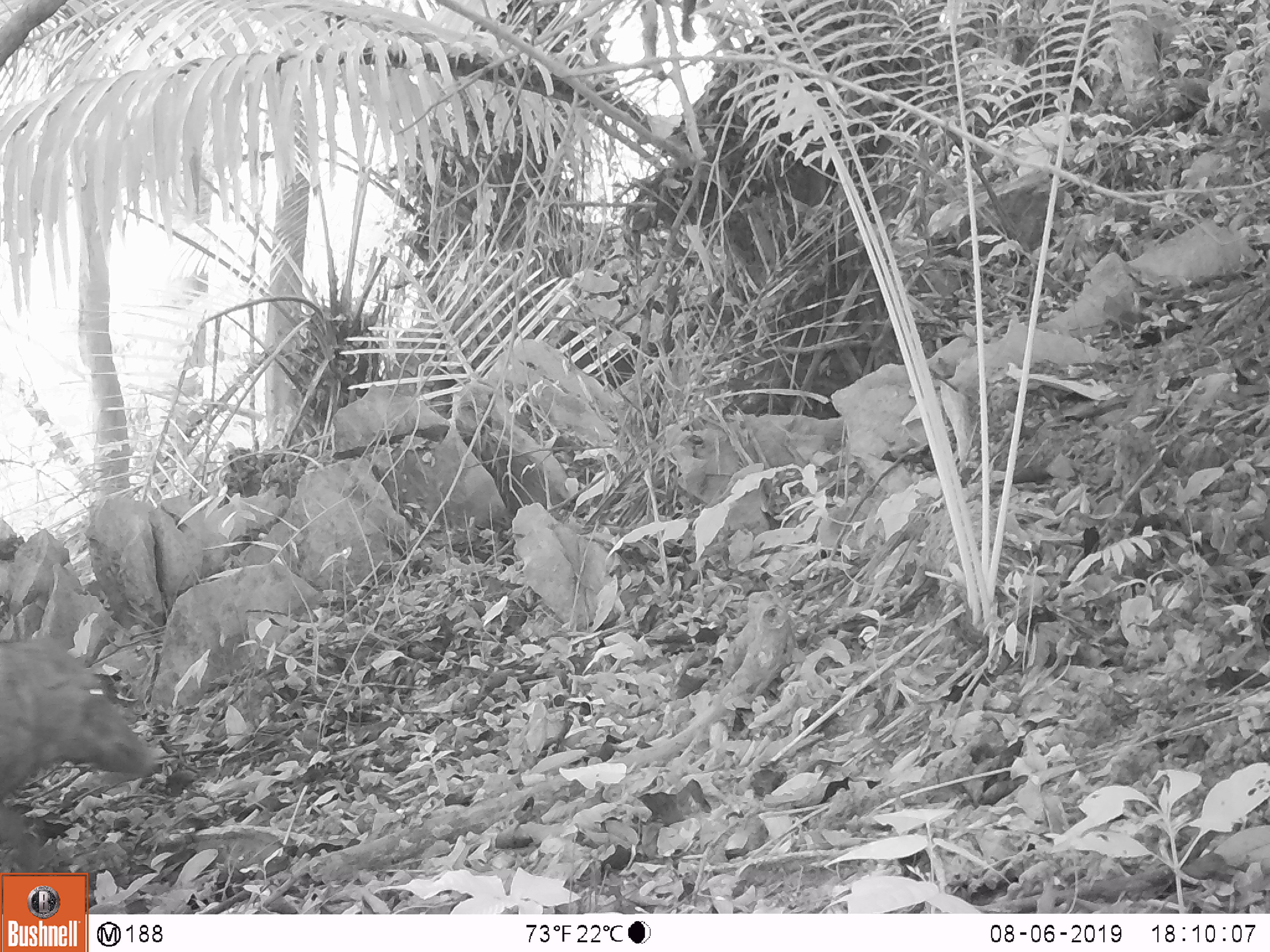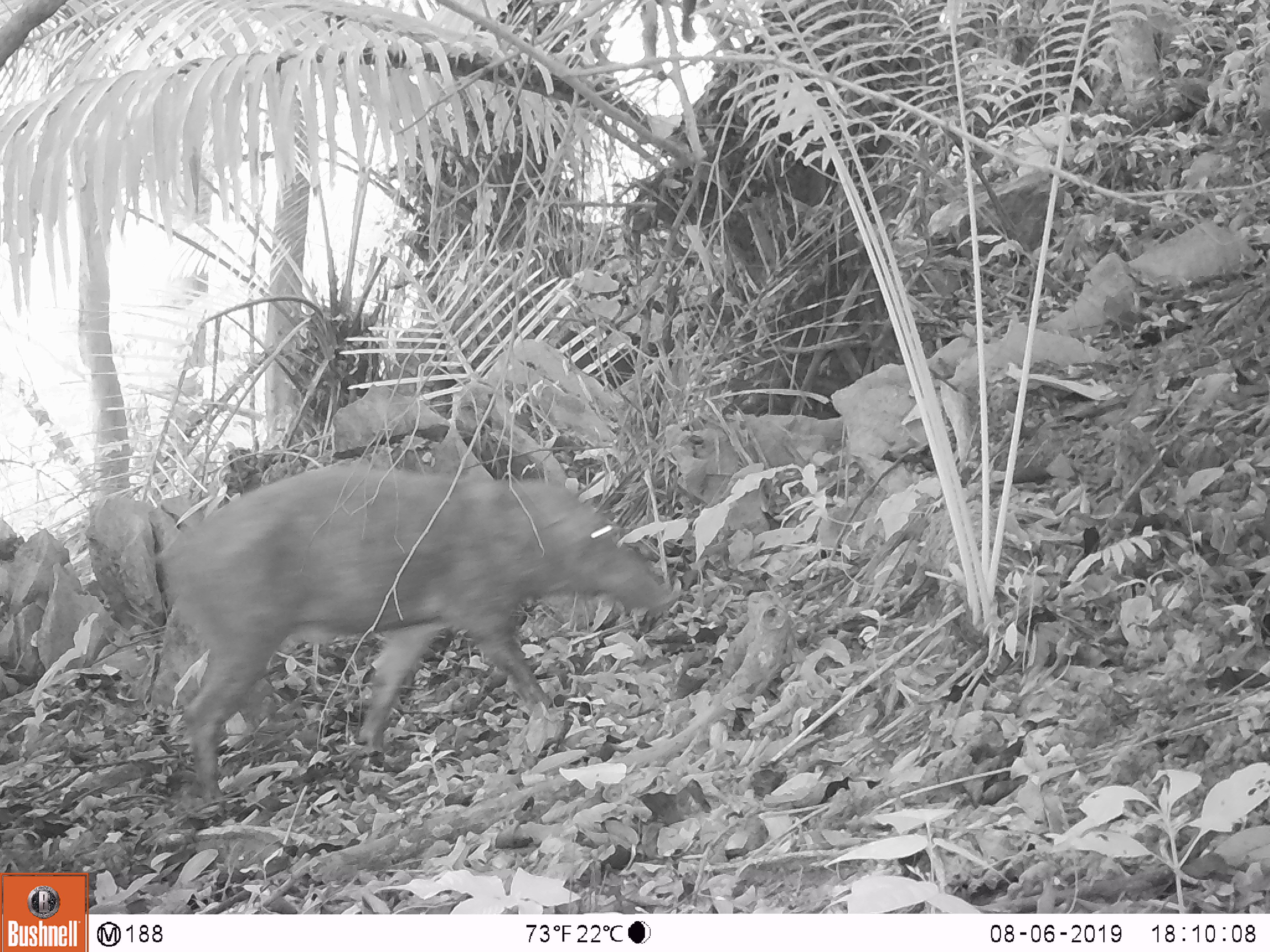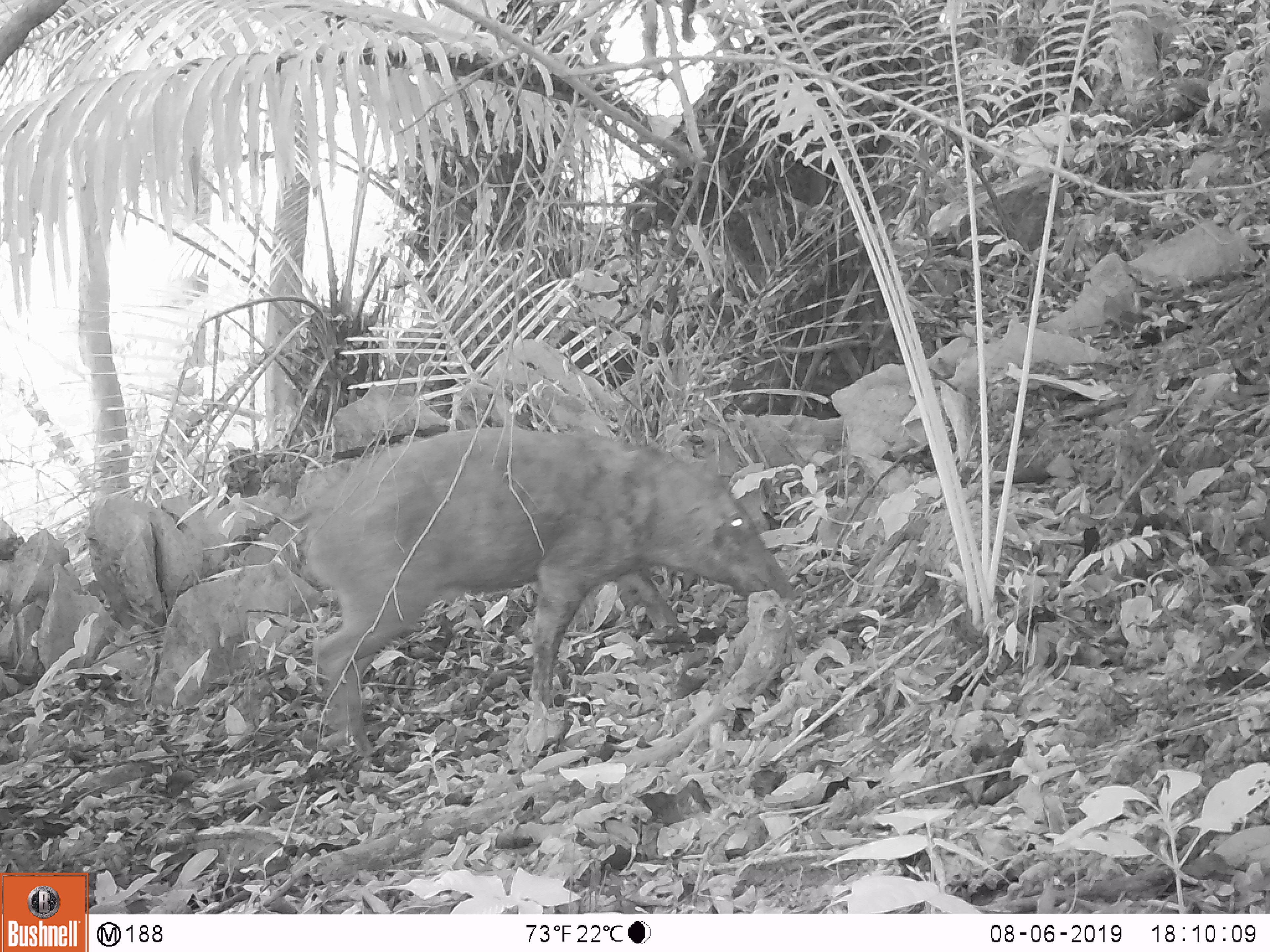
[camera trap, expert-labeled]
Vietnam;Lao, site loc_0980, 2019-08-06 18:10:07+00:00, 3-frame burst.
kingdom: Animalia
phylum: Chordata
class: Mammalia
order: Artiodactyla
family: Suidae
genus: Sus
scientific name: Sus scrofa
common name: eurasian wild pig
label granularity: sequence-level